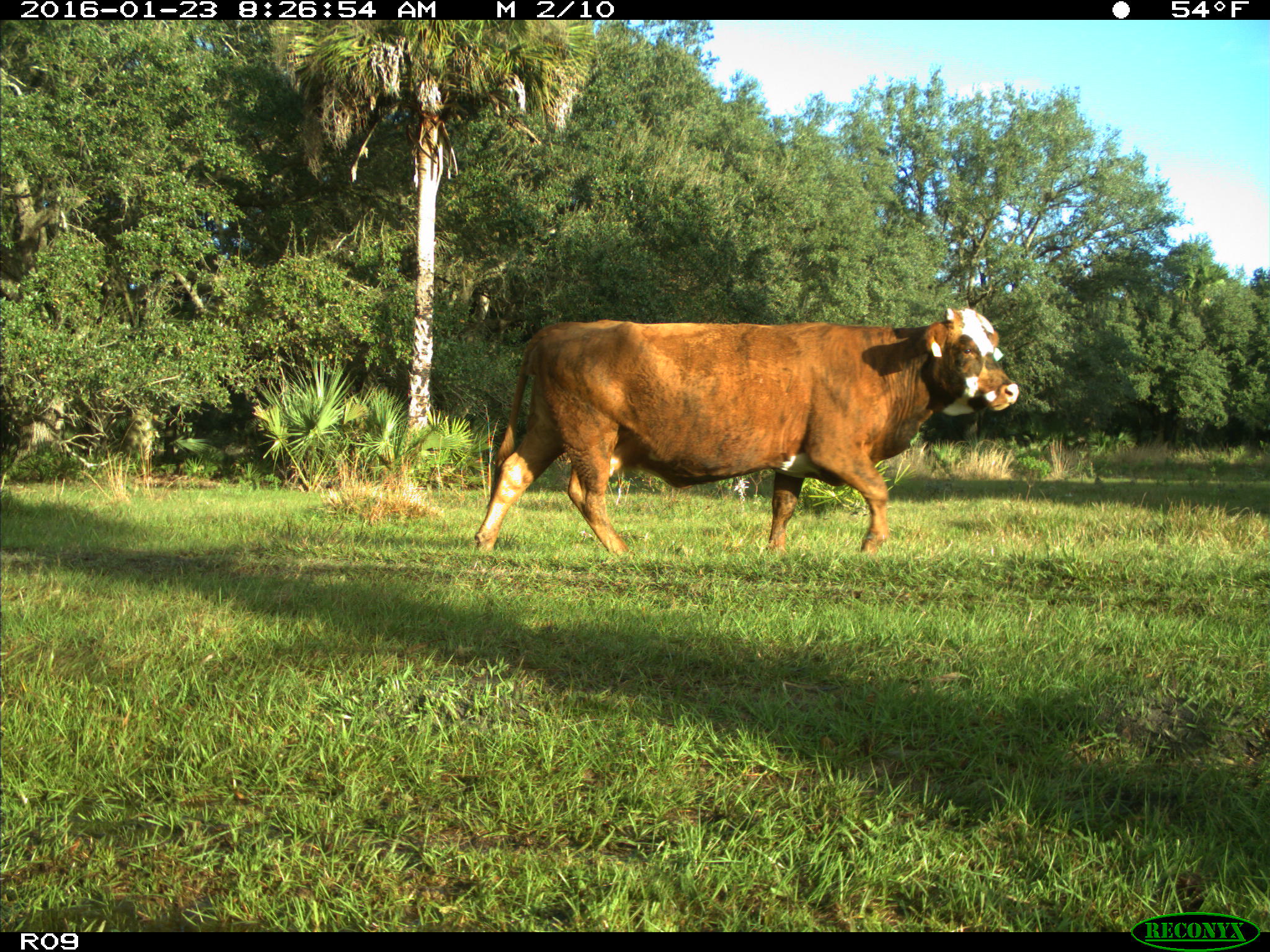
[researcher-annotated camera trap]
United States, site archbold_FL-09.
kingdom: Animalia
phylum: Chordata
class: Mammalia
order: Artiodactyla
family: Bovidae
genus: Bos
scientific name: Bos taurus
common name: domestic cow